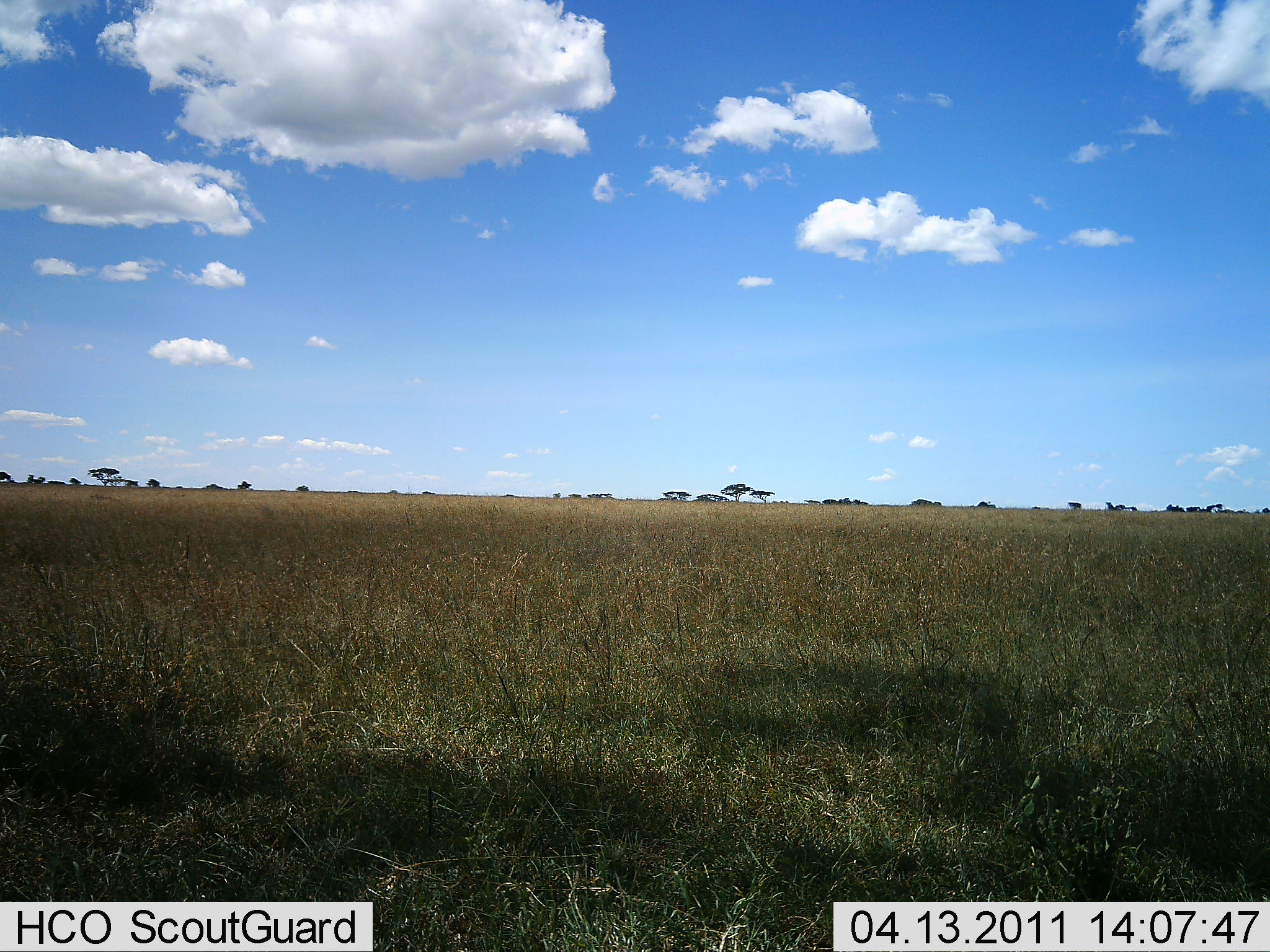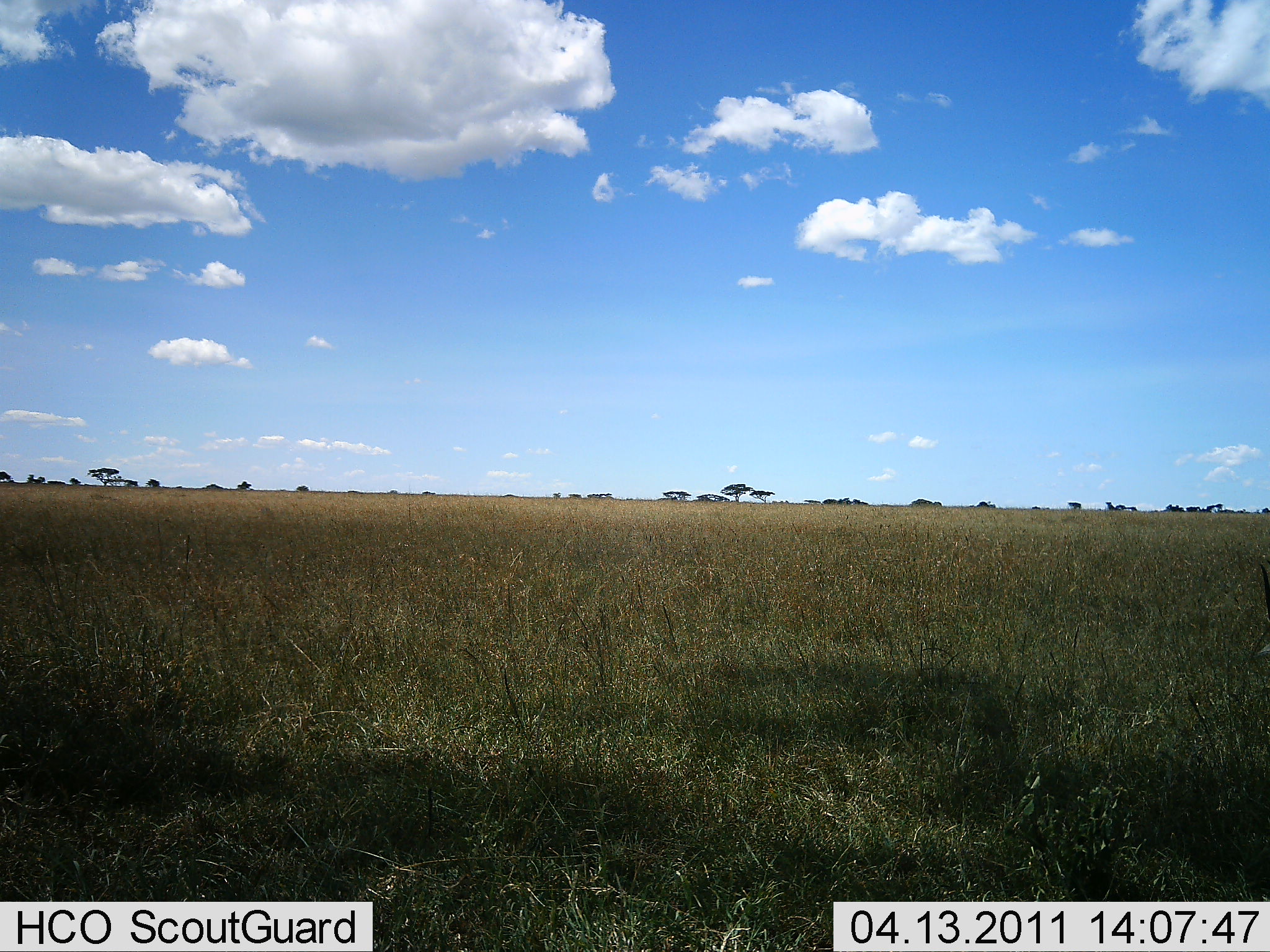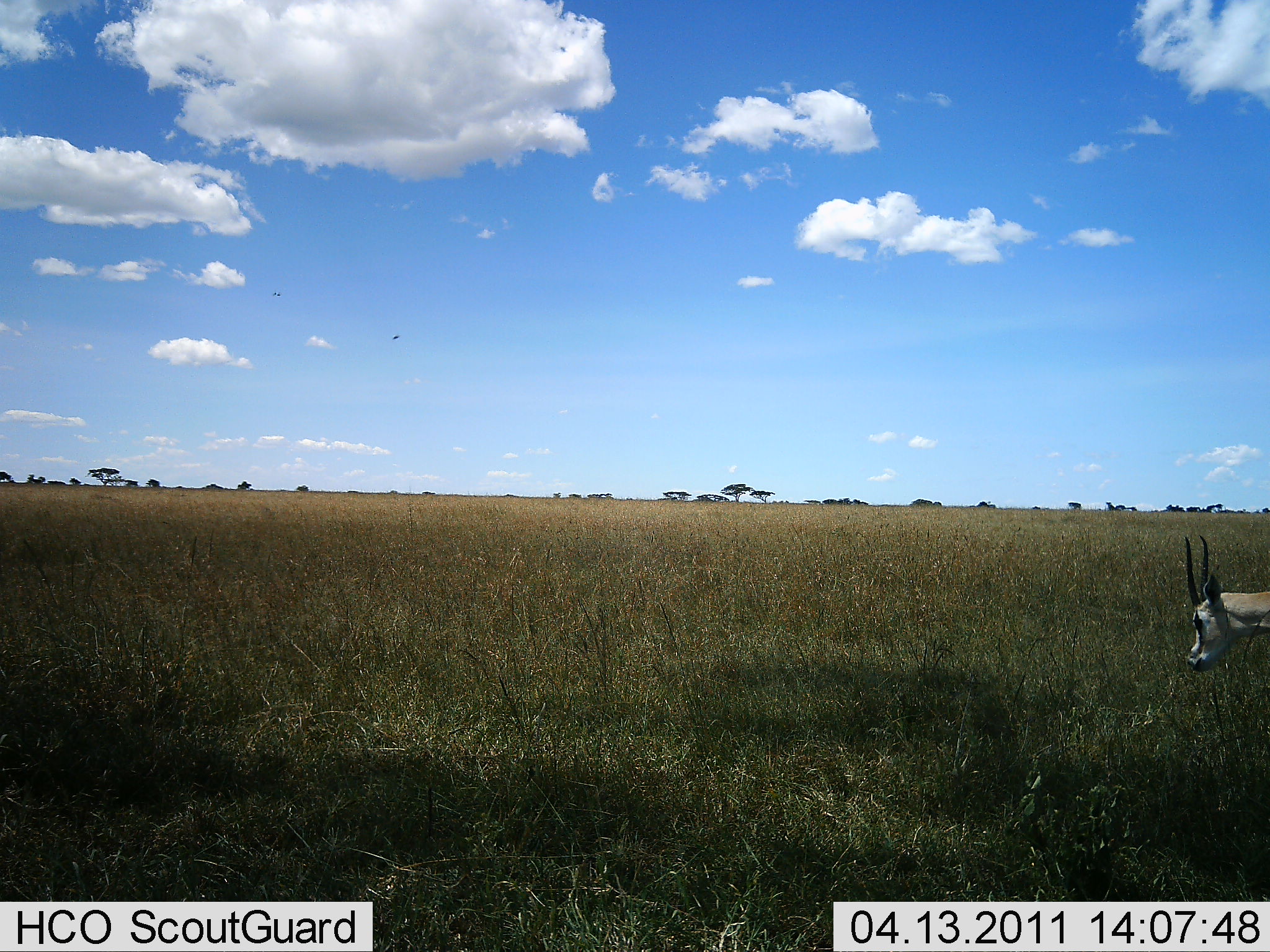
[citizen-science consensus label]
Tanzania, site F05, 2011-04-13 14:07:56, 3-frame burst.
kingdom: Animalia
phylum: Chordata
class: Mammalia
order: Artiodactyla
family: Bovidae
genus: Eudorcas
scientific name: Eudorcas thomsonii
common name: thomson's gazelle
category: gazellethomsons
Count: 1.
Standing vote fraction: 36%.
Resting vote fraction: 0%.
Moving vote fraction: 55%.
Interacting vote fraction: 0%.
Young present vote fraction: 0%.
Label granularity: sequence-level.